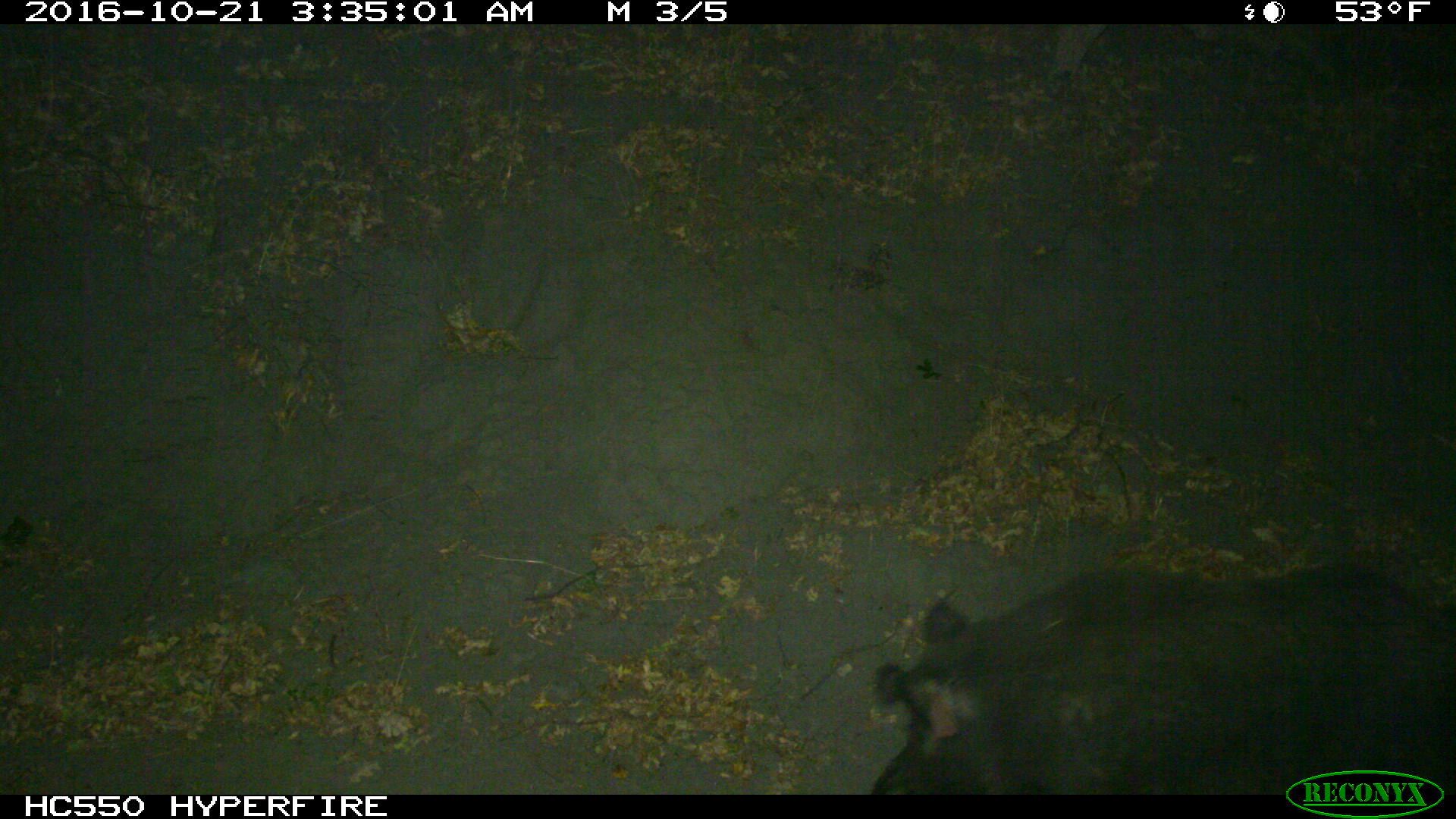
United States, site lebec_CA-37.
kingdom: Animalia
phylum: Chordata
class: Mammalia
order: Artiodactyla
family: Suidae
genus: Sus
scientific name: Sus scrofa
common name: wild boar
Sus scrofa (wild boar).